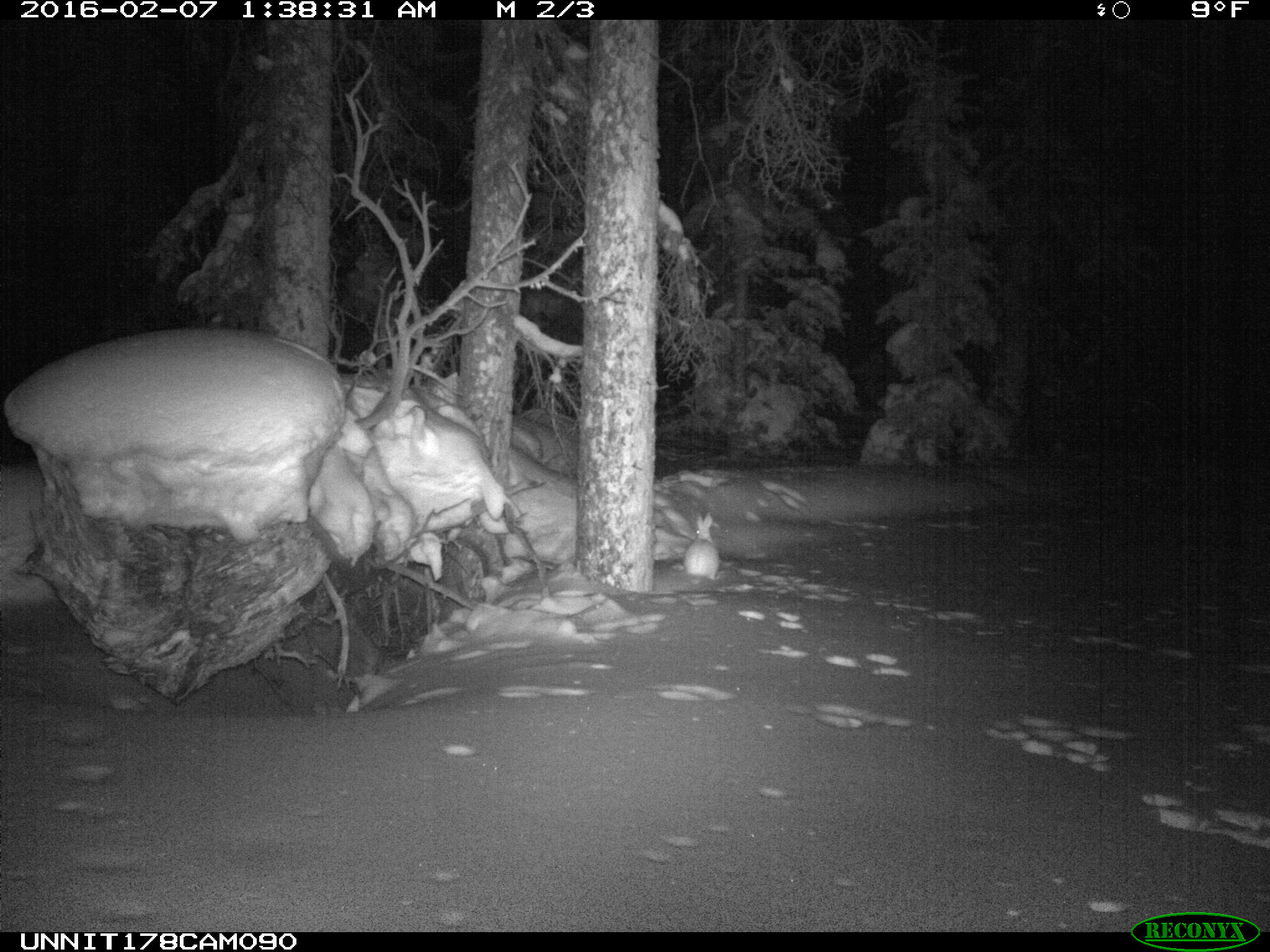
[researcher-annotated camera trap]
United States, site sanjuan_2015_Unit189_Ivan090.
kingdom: Animalia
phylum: Chordata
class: Mammalia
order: Lagomorpha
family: Leporidae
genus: Lepus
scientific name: Lepus americanus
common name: snowshoe hare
Lepus americanus (snowshoe hare).